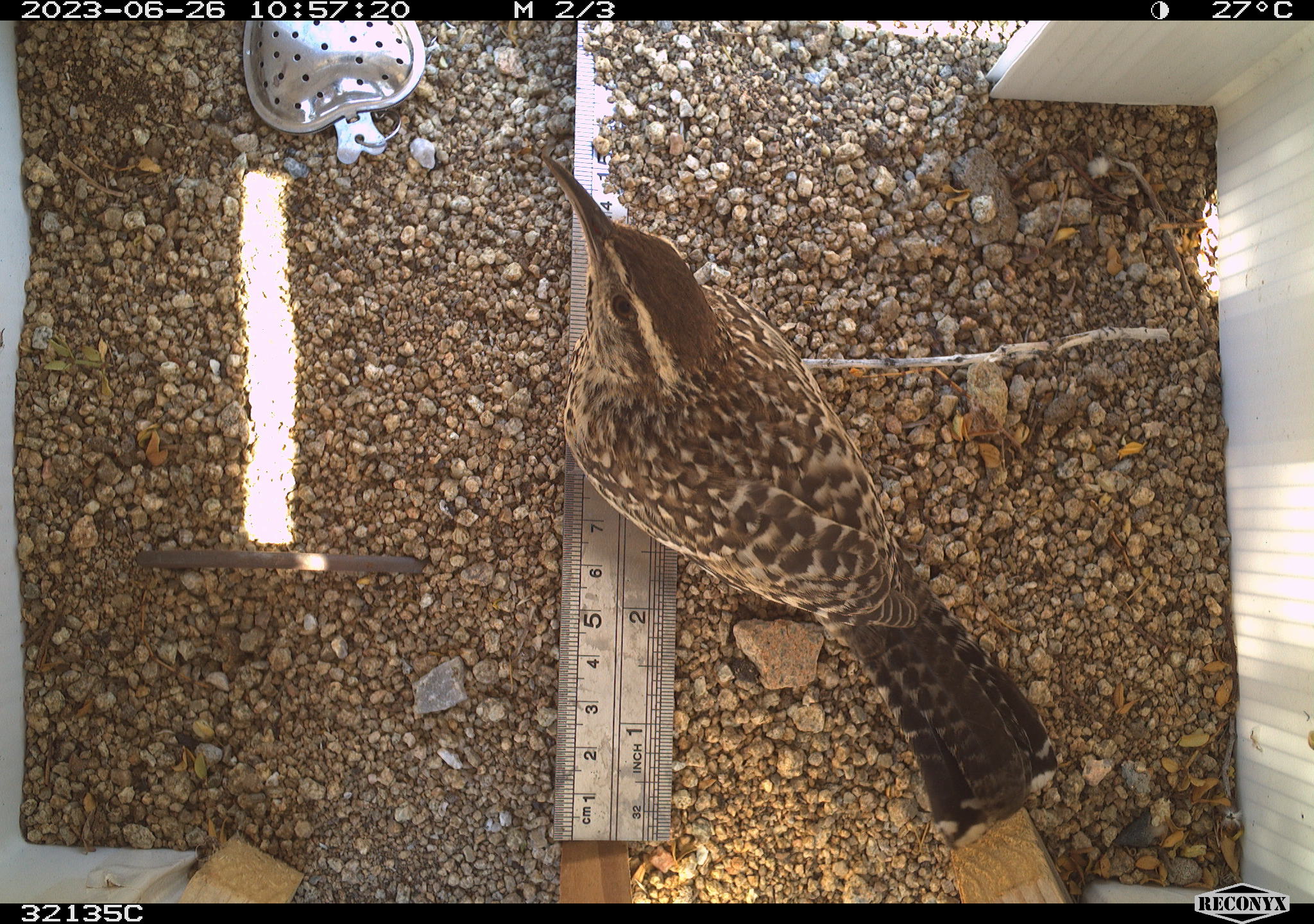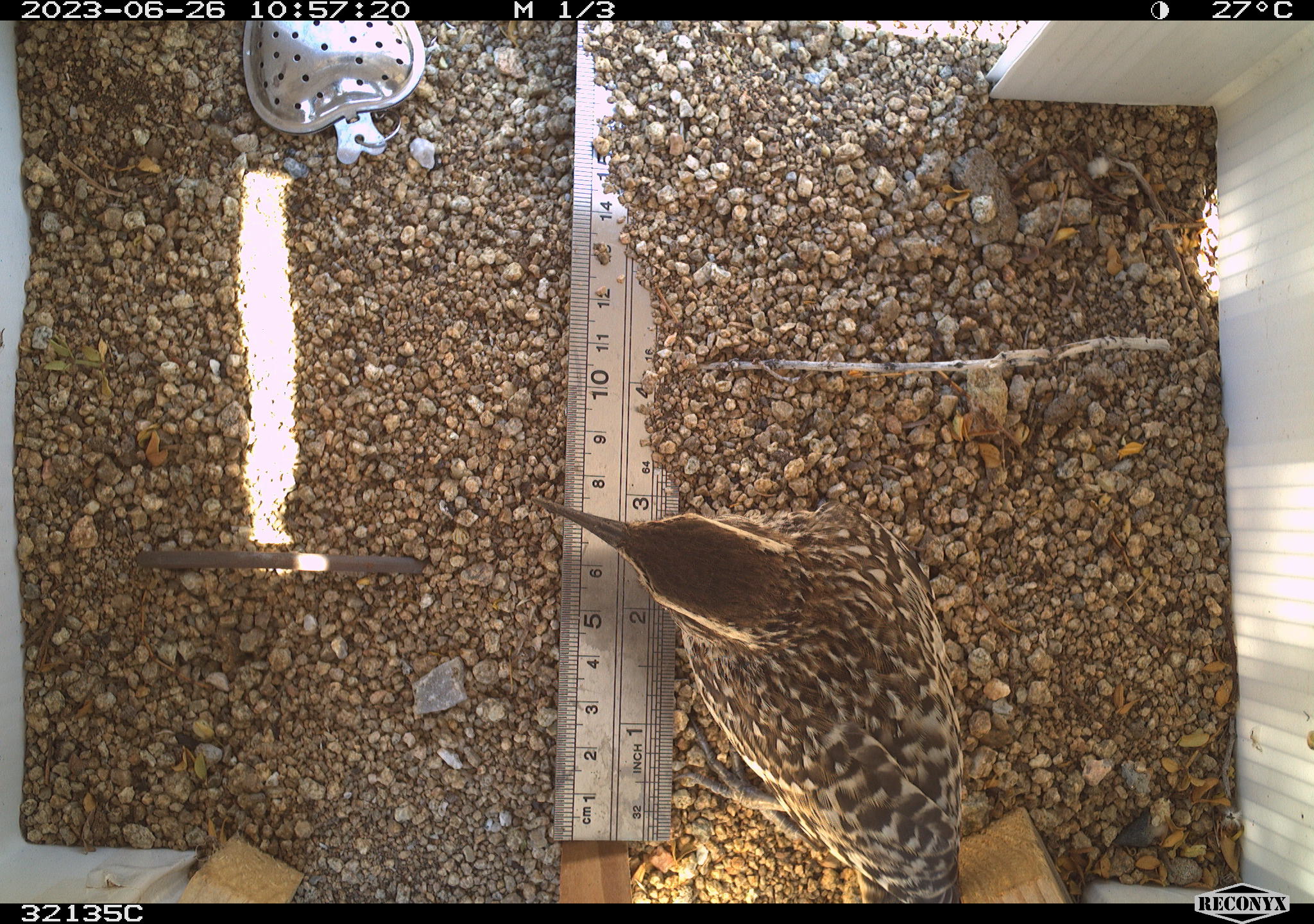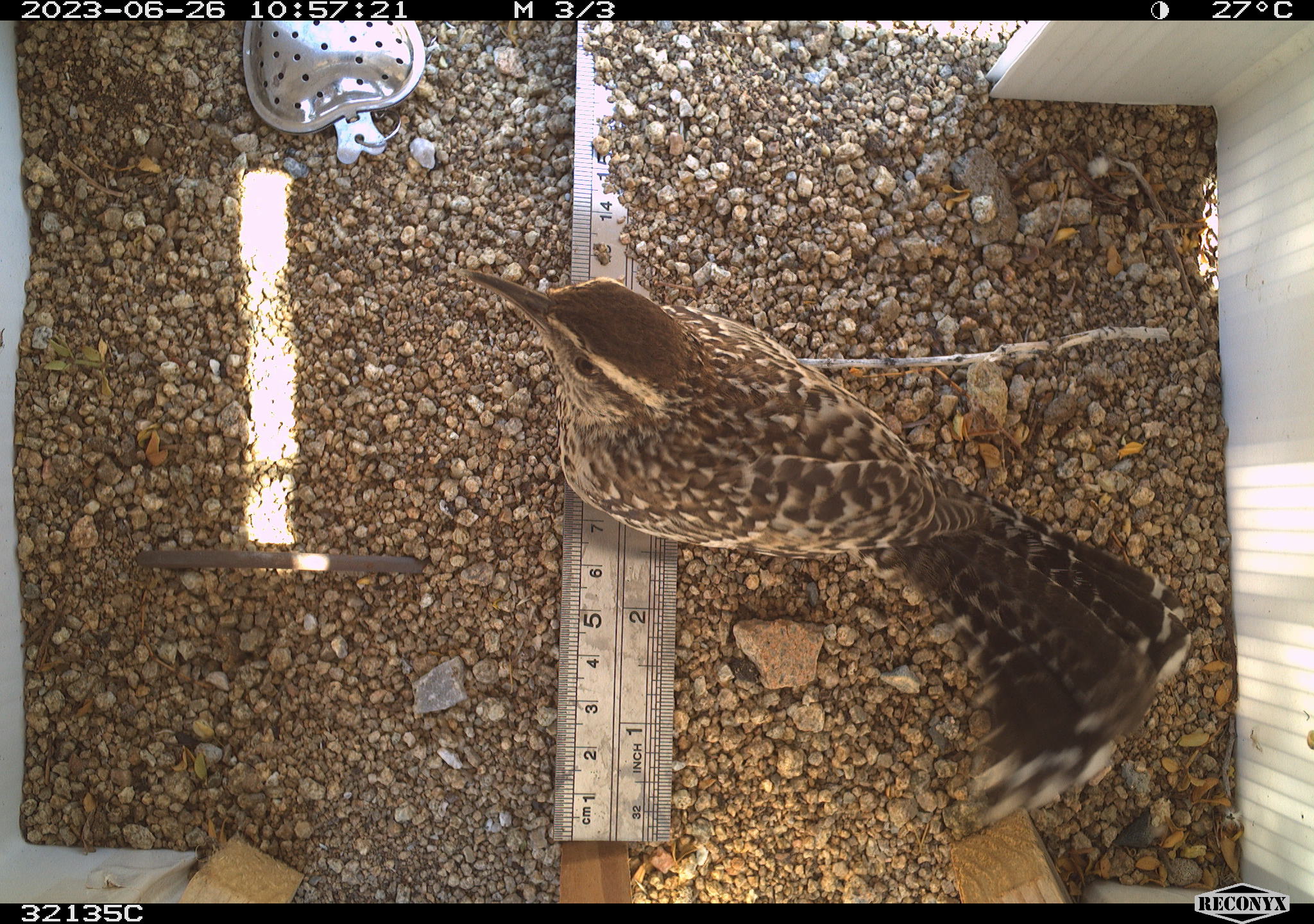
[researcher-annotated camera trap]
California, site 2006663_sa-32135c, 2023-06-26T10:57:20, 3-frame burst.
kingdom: Animalia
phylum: Chordata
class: Aves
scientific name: Aves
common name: bird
Bird (Aves).